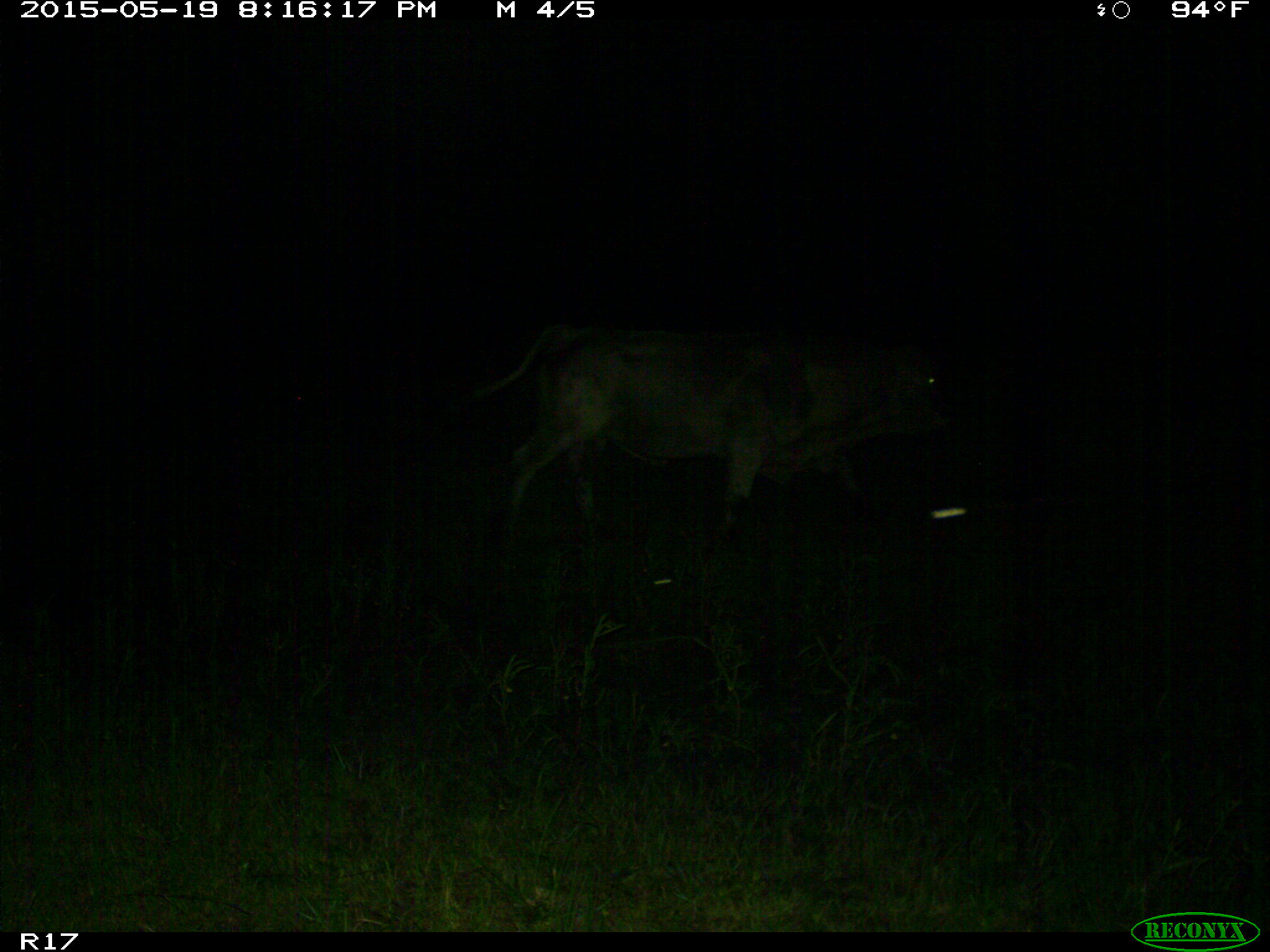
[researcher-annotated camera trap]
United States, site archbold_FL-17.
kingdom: Animalia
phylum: Chordata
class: Mammalia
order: Artiodactyla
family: Bovidae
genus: Bos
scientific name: Bos taurus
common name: domestic cow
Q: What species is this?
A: Bos taurus (domestic cow).